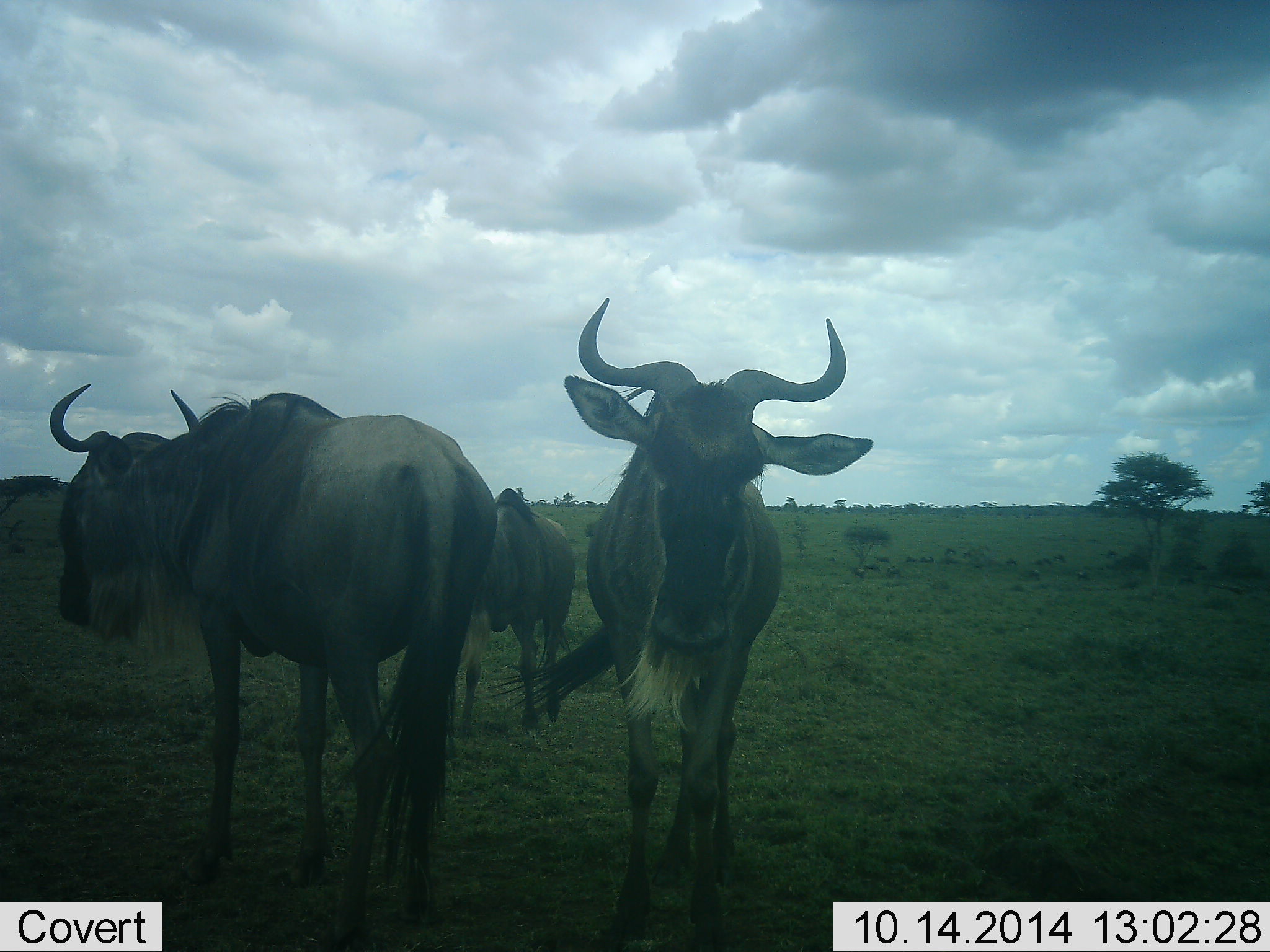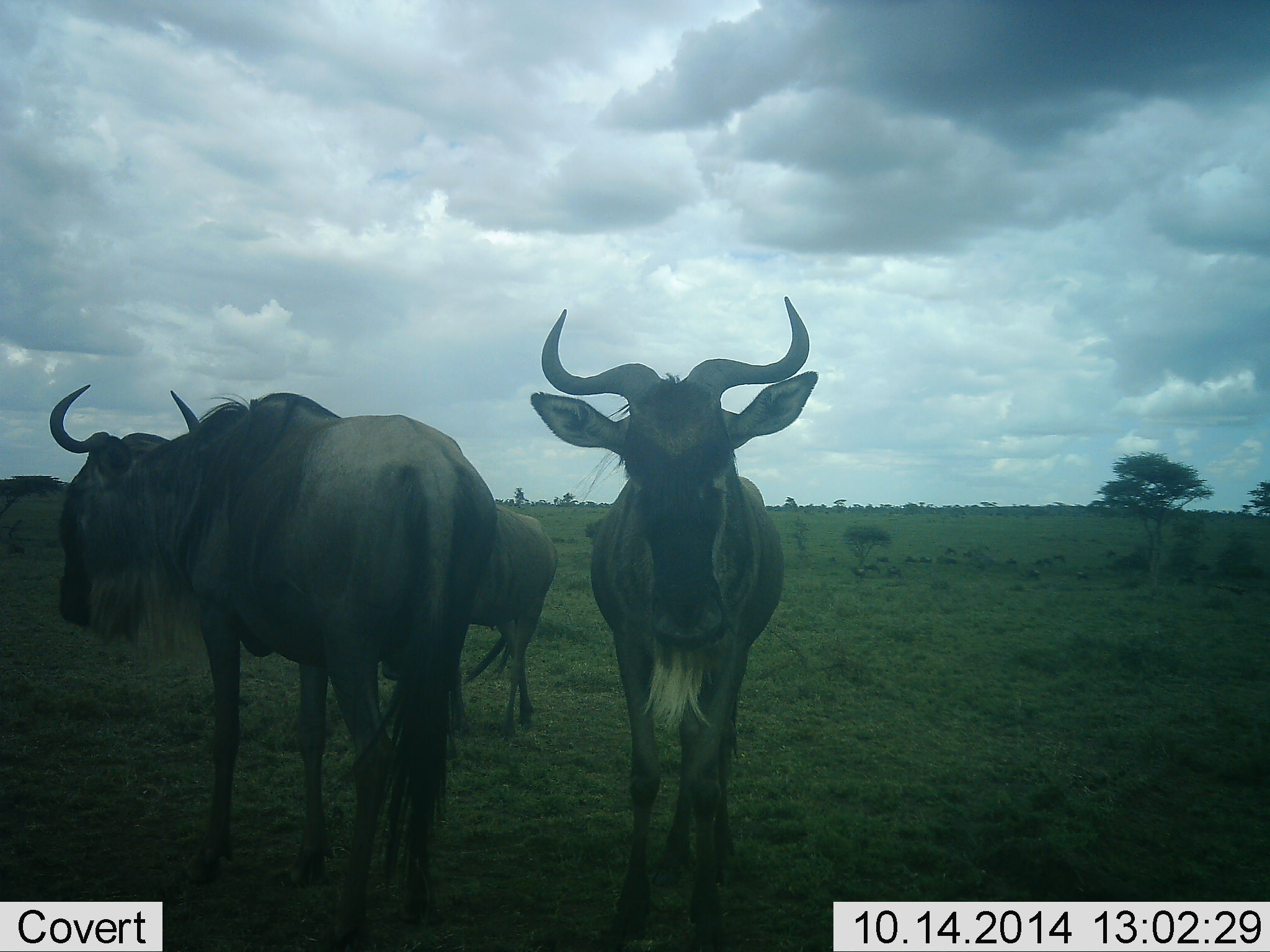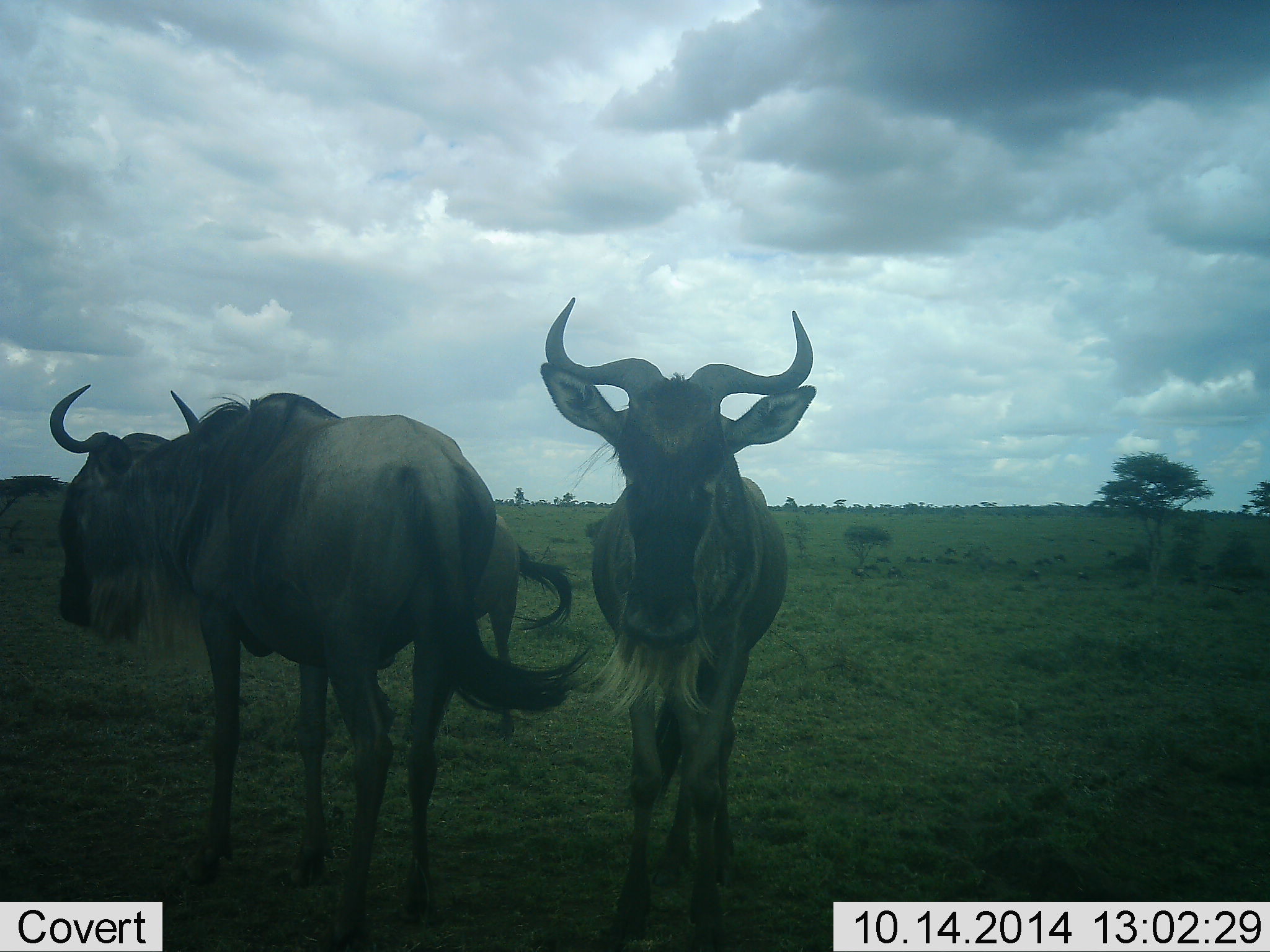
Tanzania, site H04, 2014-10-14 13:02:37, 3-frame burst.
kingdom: Animalia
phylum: Chordata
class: Mammalia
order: Artiodactyla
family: Bovidae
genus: Connochaetes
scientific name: Connochaetes taurinus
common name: blue wildebeest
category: wildebeest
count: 3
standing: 90%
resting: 10%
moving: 40%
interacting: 0%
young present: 0%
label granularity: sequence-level